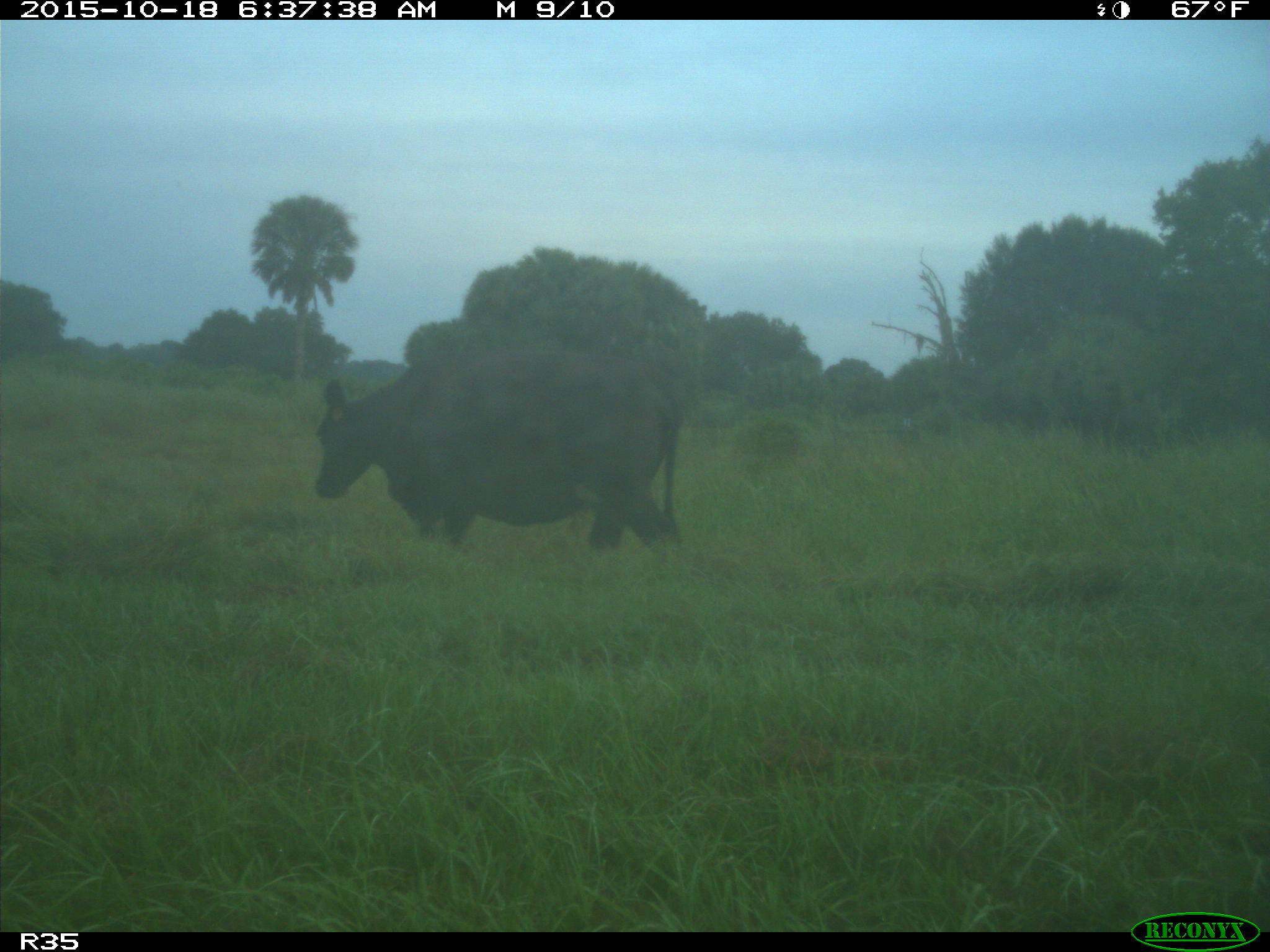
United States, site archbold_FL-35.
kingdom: Animalia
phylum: Chordata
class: Mammalia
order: Artiodactyla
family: Bovidae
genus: Bos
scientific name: Bos taurus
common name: domestic cow